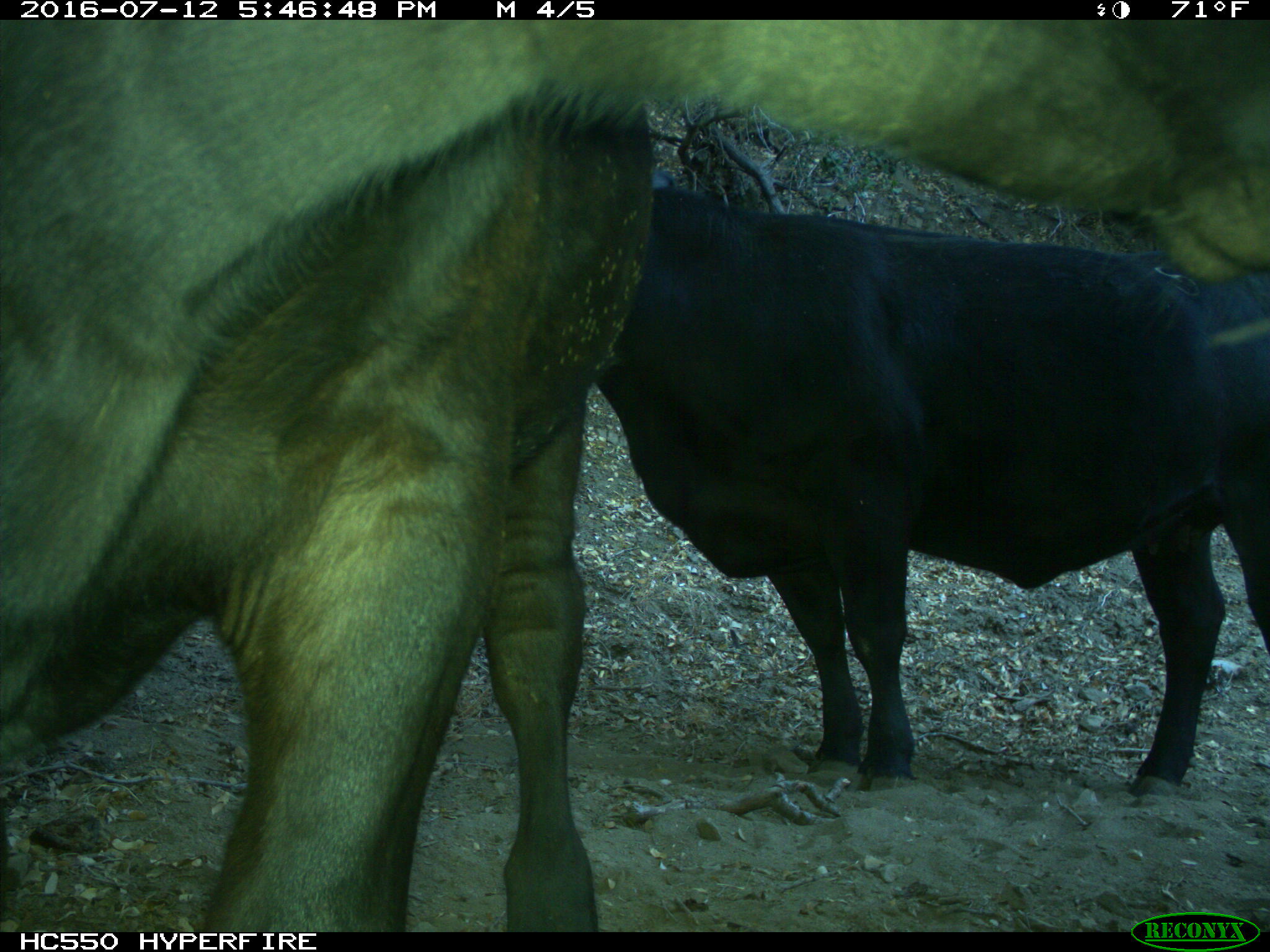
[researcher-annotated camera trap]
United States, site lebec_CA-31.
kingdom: Animalia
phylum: Chordata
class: Mammalia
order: Artiodactyla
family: Bovidae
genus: Bos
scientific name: Bos taurus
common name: domestic cow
Bos taurus (domestic cow).